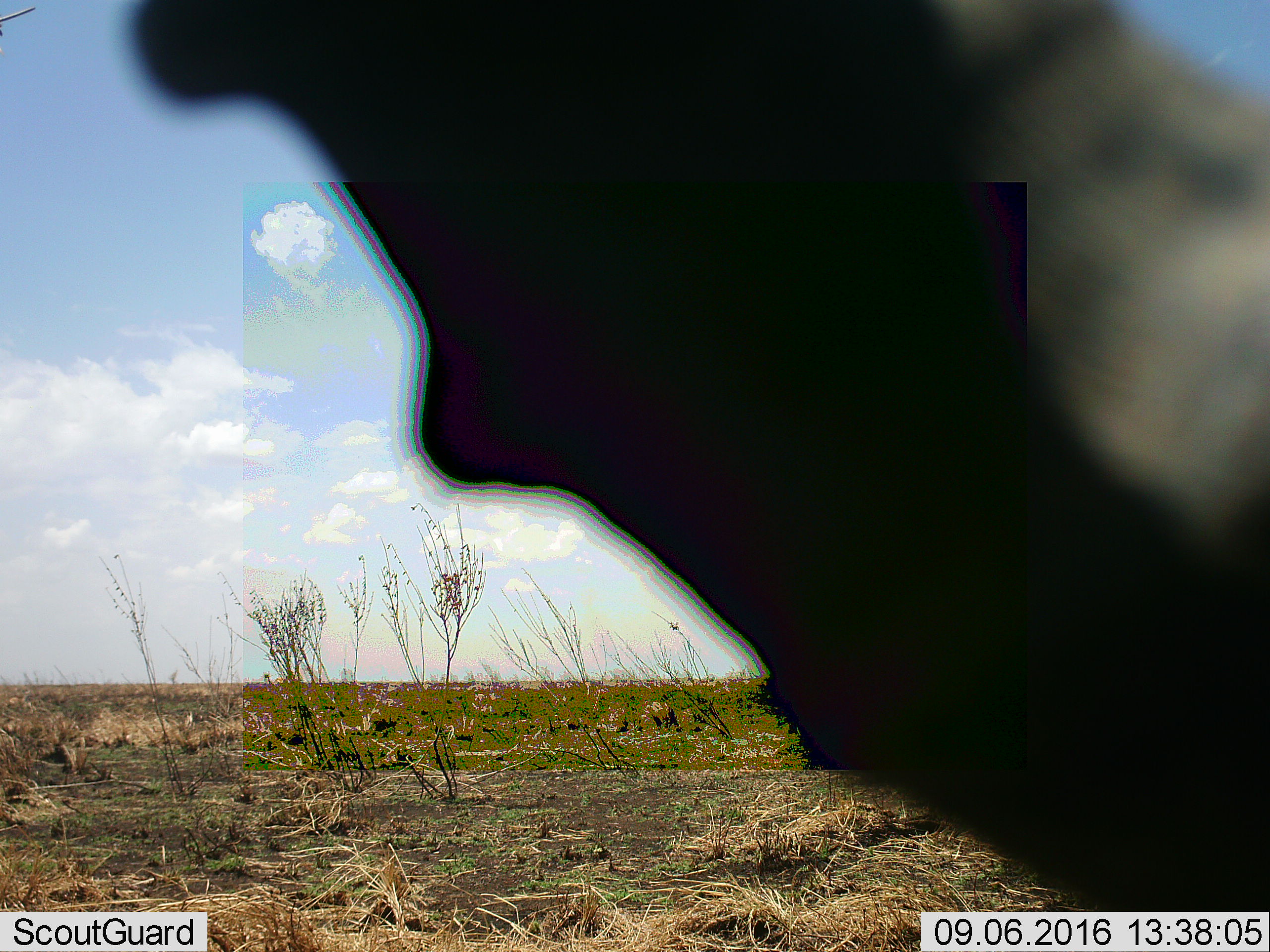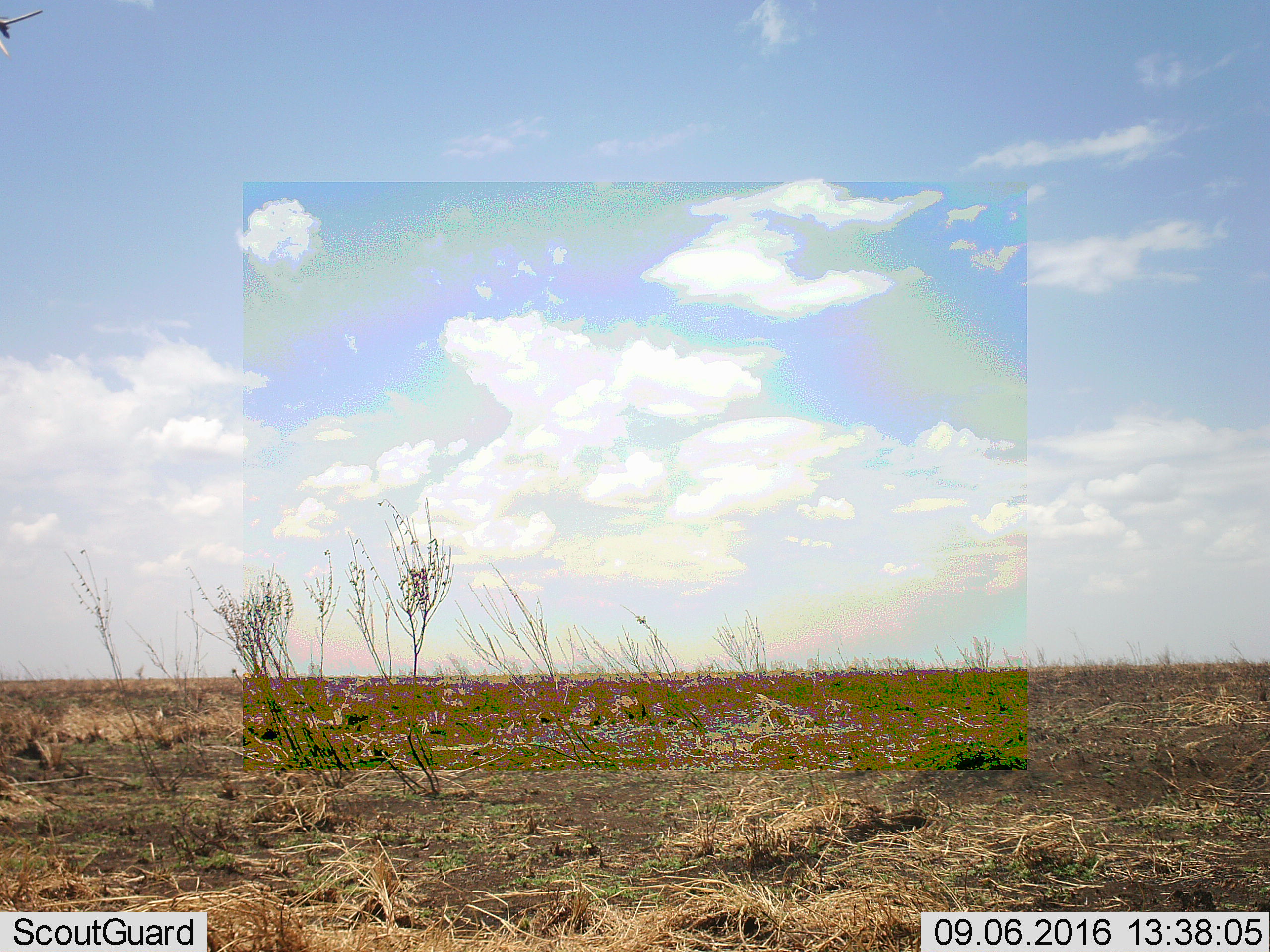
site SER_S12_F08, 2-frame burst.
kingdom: Animalia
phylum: Chordata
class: Mammalia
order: Artiodactyla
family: Bovidae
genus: Alcelaphus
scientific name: Alcelaphus buselaphus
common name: hartebeest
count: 1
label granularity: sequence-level